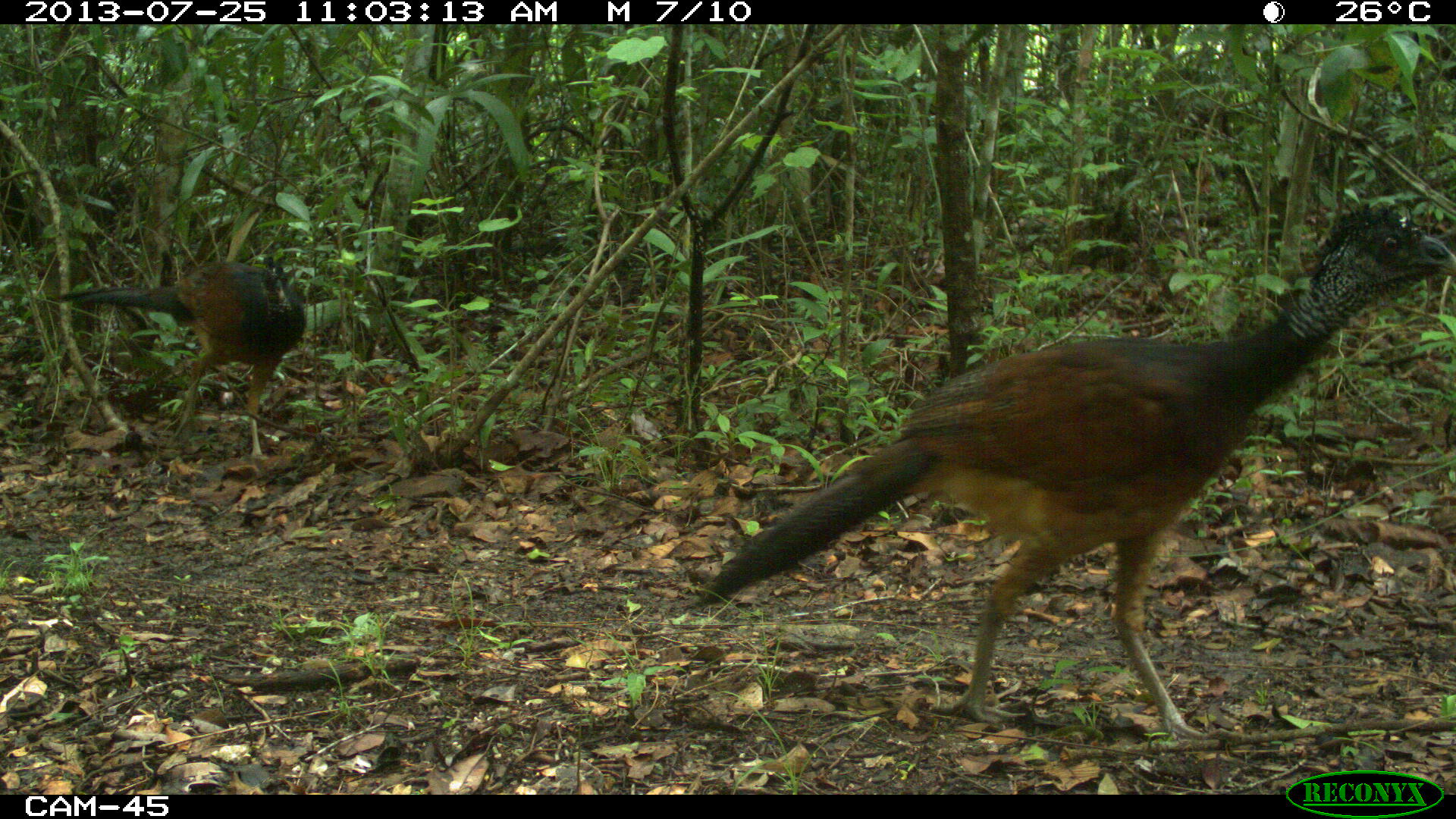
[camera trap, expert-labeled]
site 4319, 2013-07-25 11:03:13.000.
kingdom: Animalia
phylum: Chordata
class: Aves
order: Galliformes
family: Cracidae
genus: Crax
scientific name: Crax rubra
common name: great curassow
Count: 4.